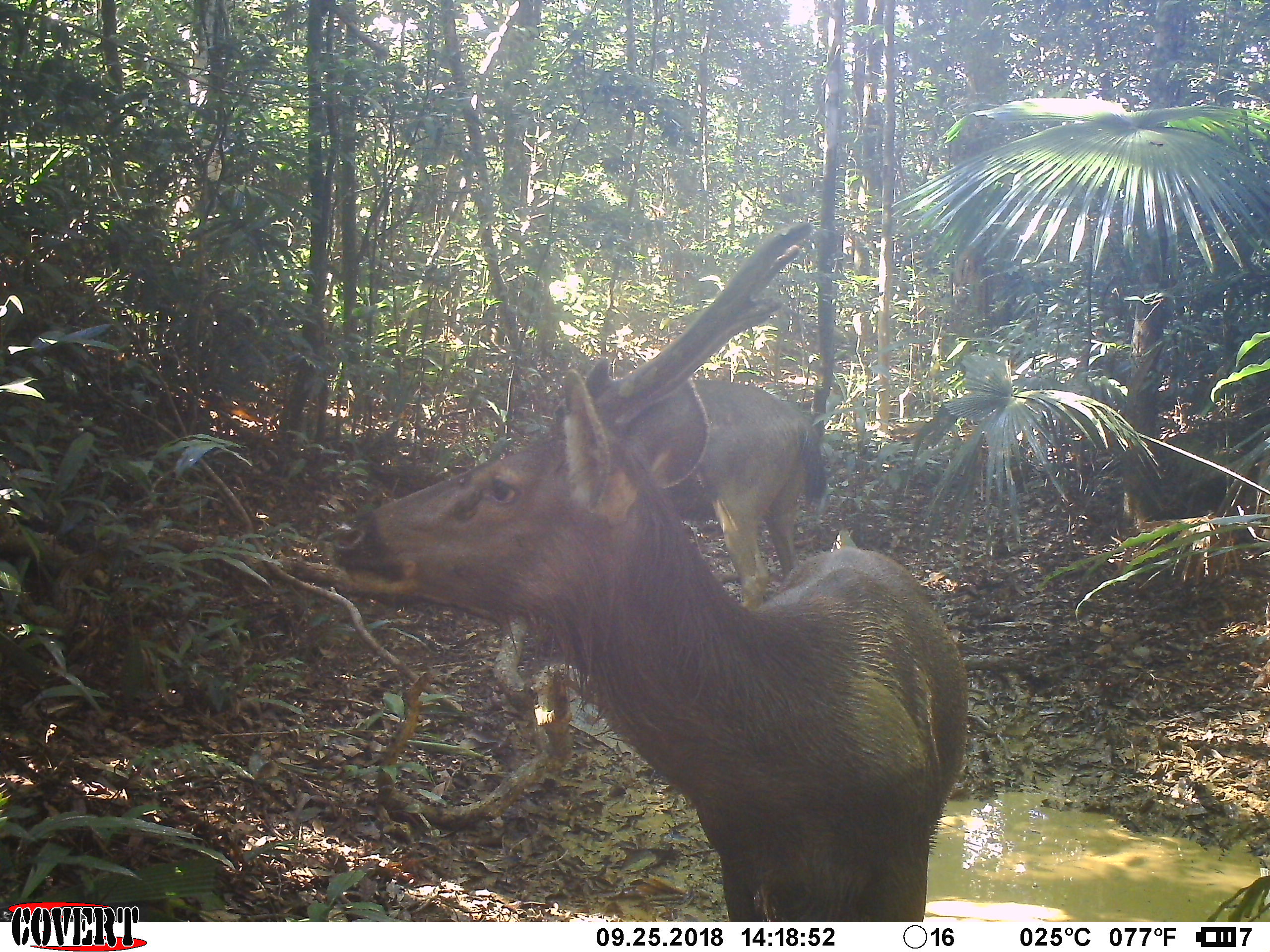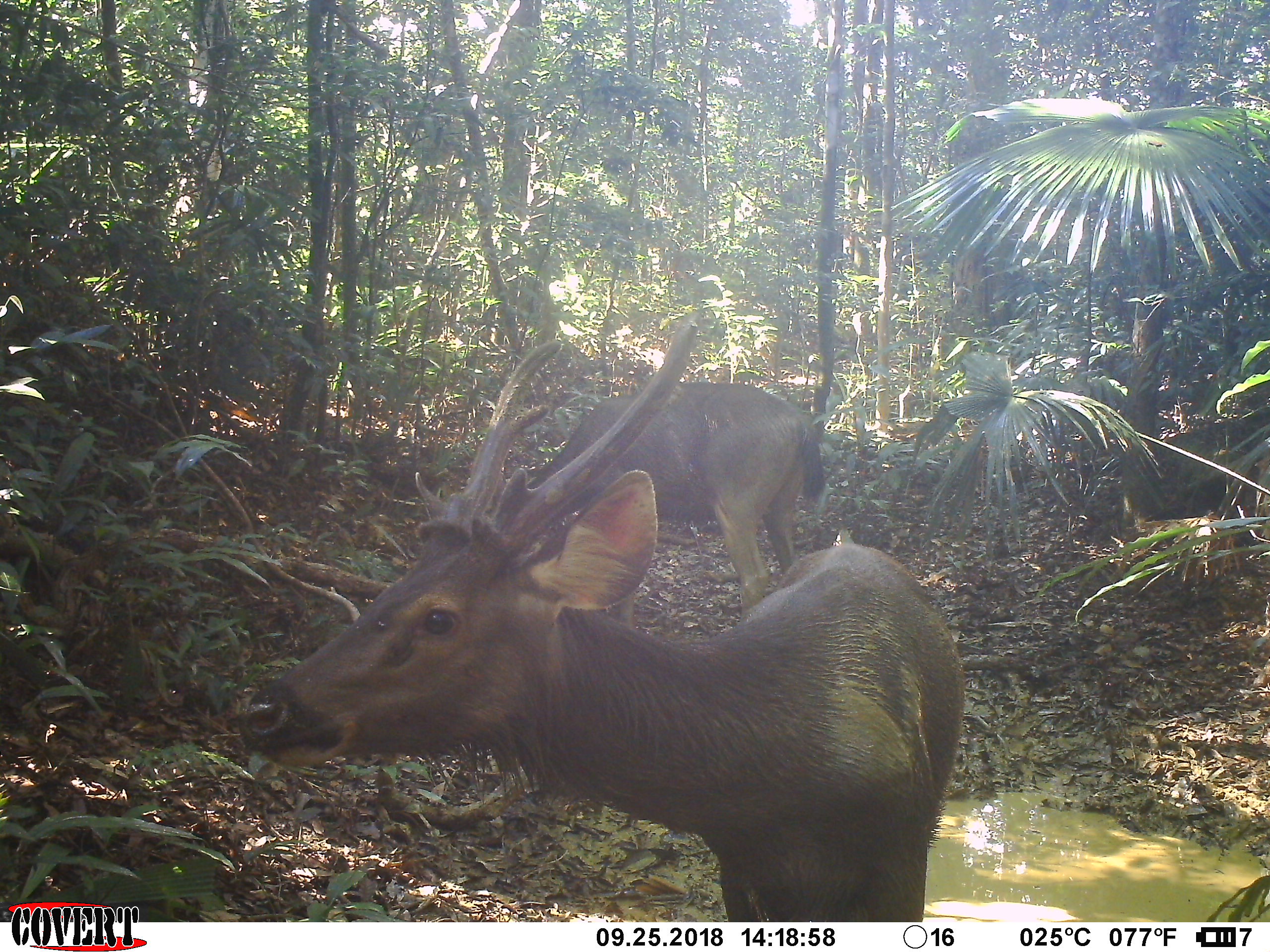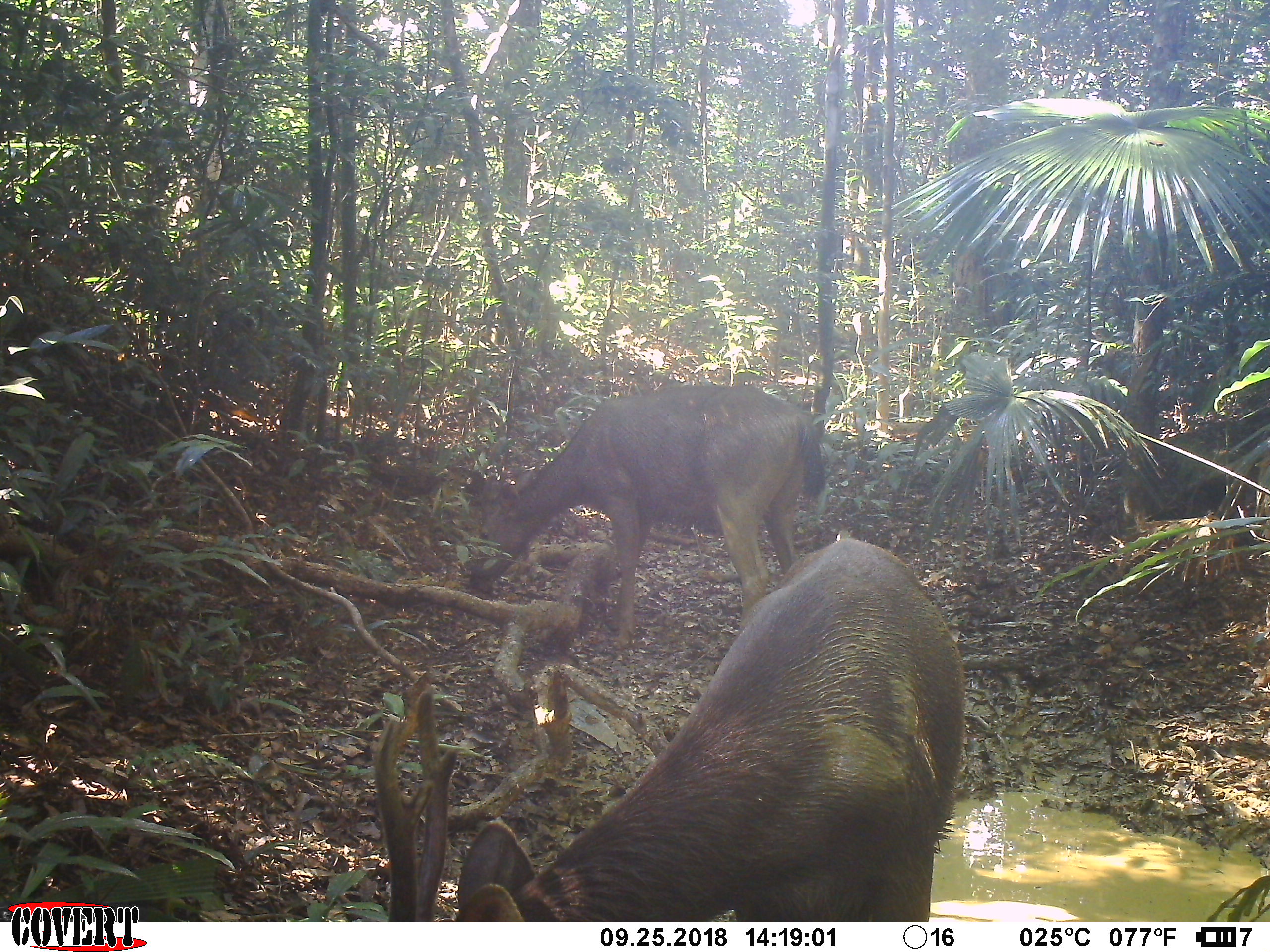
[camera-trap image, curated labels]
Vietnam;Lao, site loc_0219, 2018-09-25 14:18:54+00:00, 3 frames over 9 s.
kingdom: Animalia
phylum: Chordata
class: Mammalia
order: Artiodactyla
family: Cervidae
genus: Rusa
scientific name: Rusa unicolor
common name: sambar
Sambar (Rusa unicolor). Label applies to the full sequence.